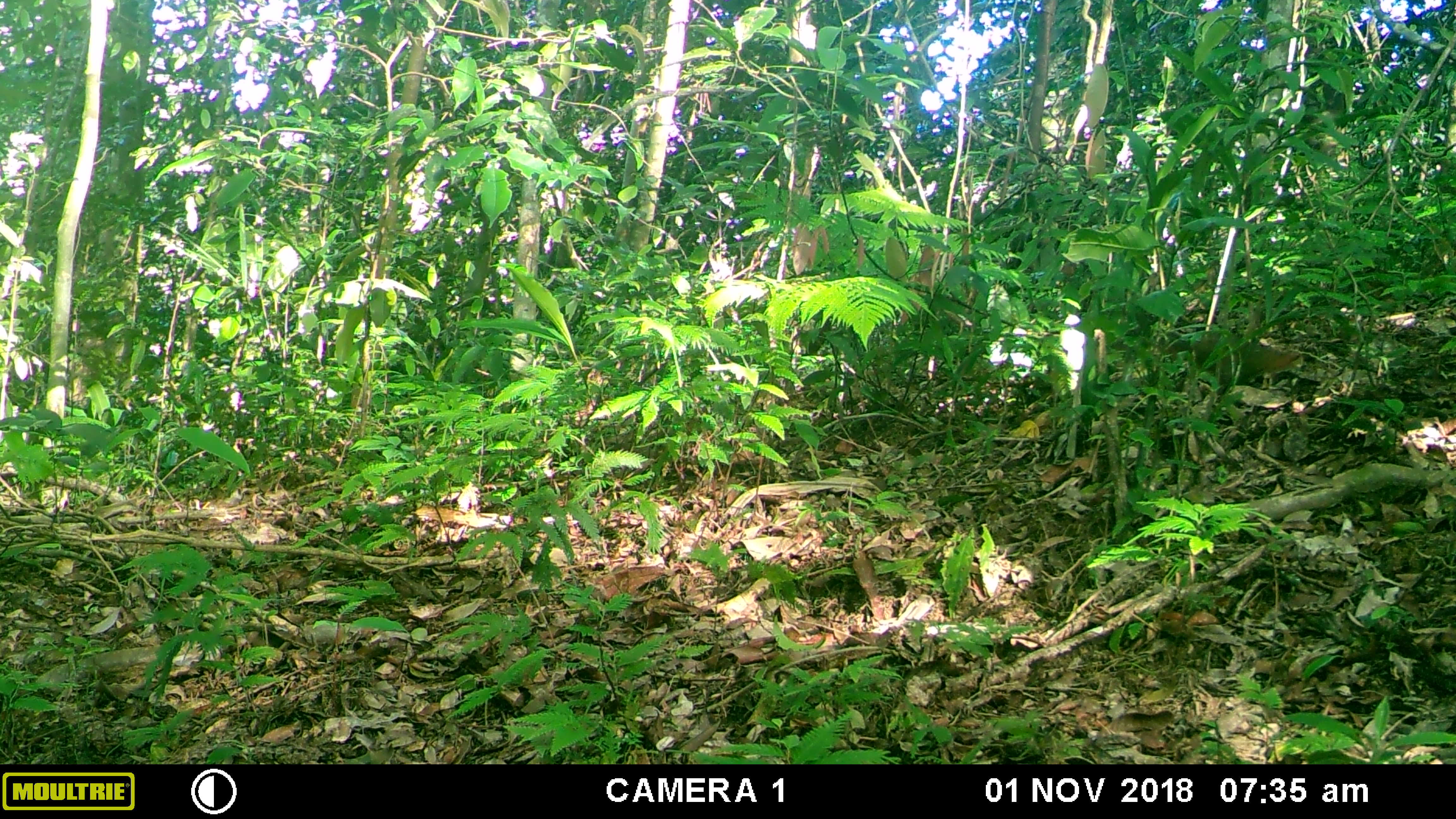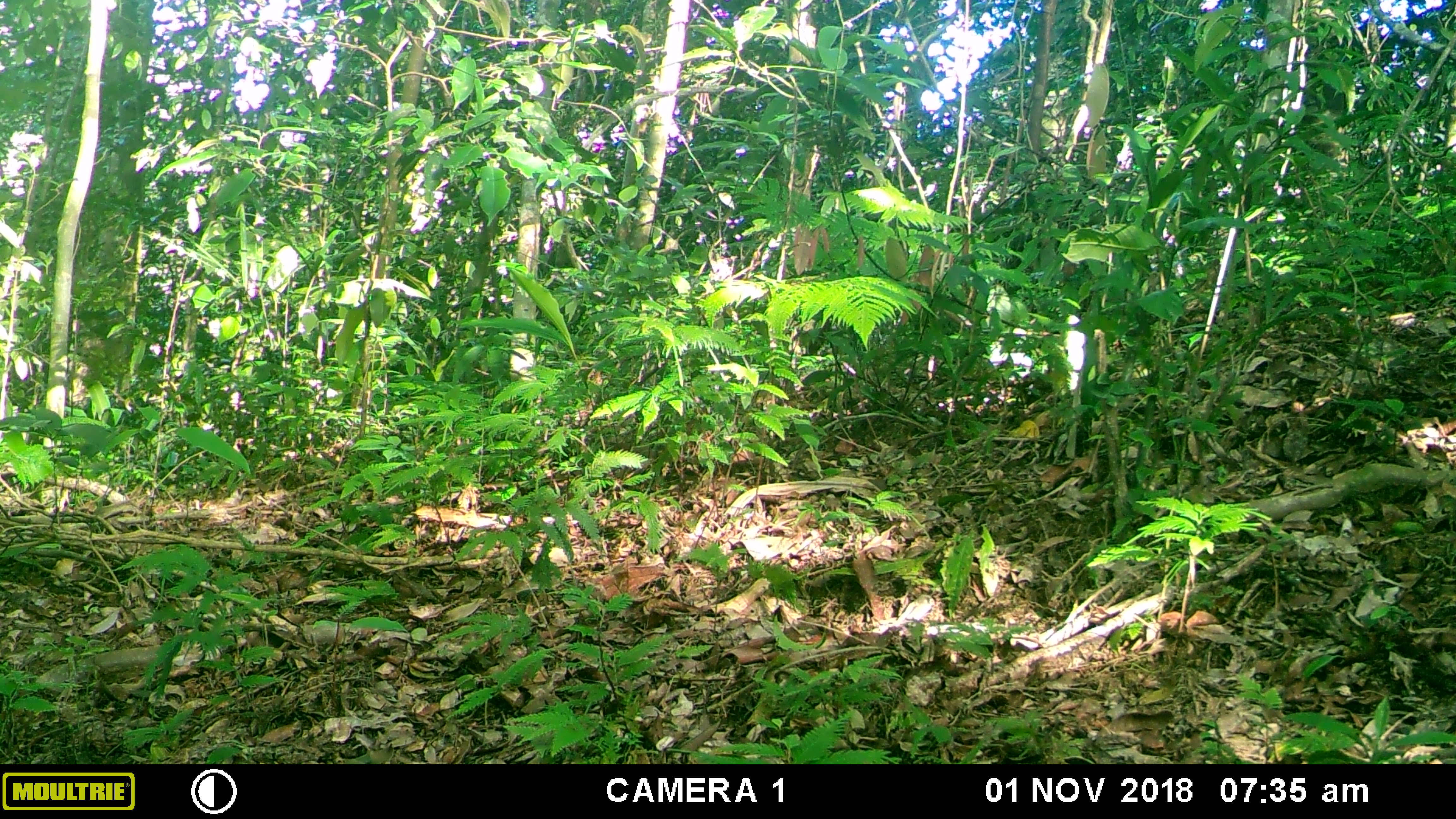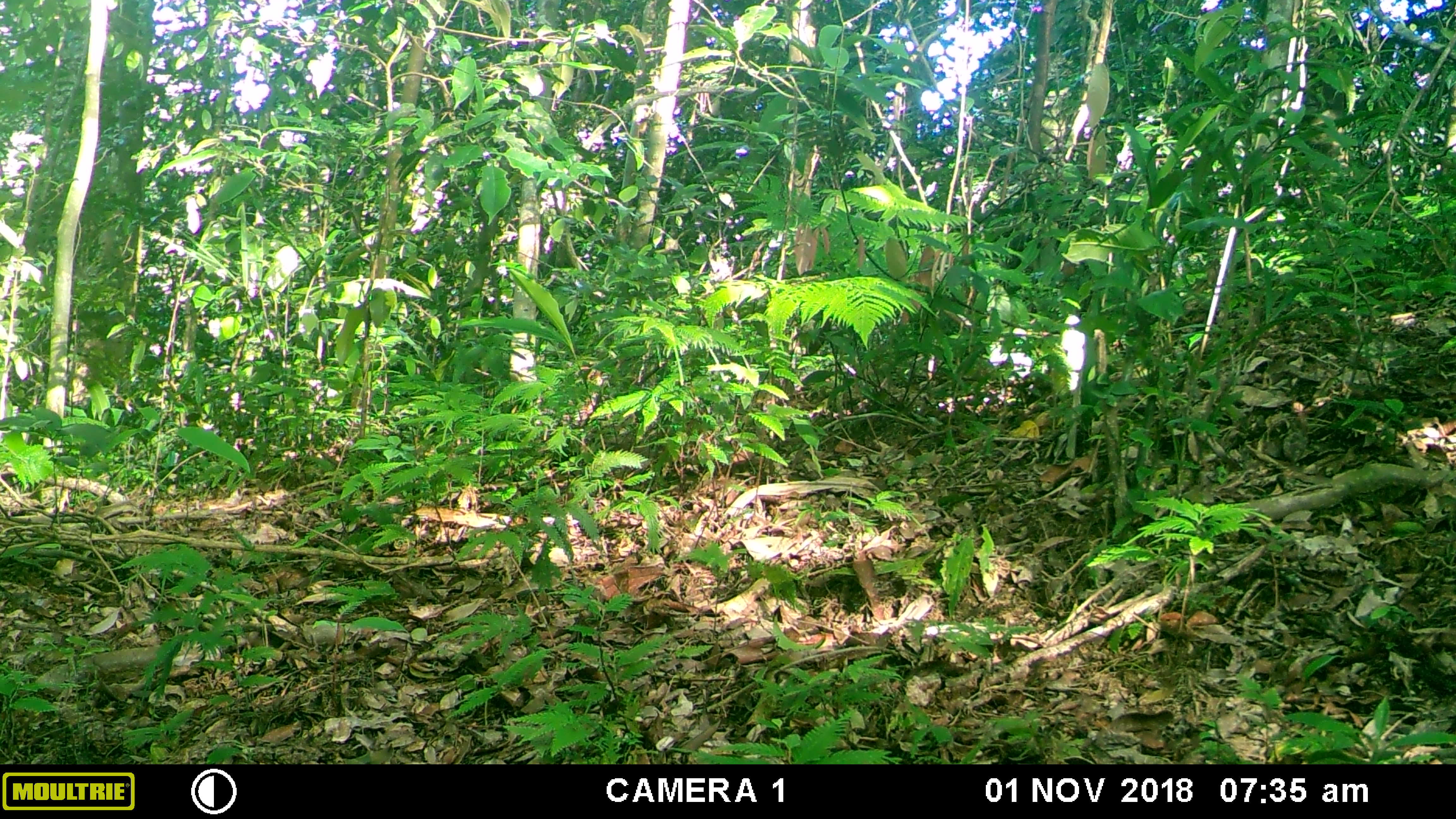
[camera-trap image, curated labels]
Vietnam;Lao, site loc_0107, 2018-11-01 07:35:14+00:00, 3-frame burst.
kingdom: Animalia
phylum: Chordata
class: Mammalia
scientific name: Mammalia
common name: mammal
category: unidentified small mammal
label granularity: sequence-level